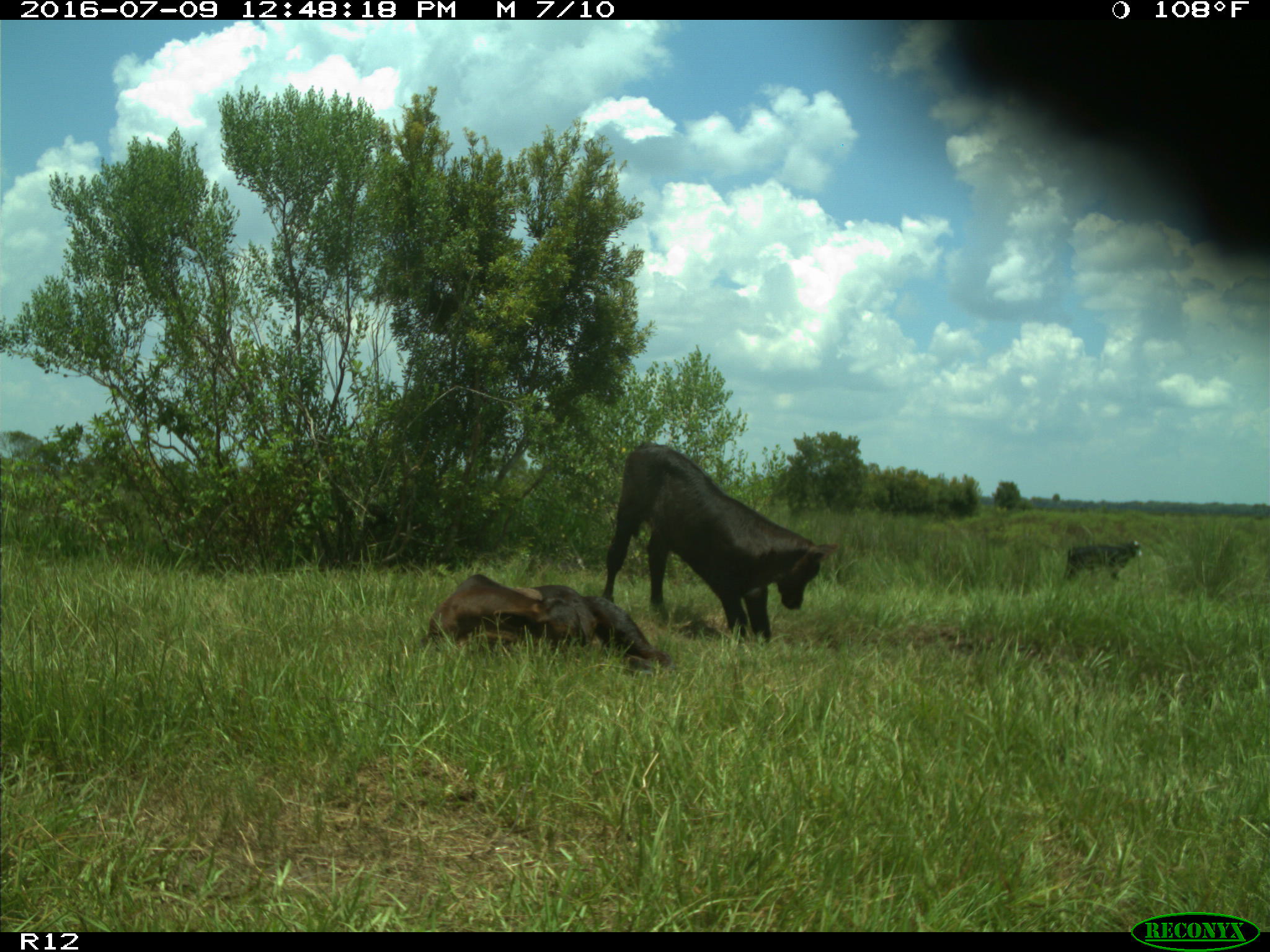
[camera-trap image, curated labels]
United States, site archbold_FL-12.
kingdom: Animalia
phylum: Chordata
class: Mammalia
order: Artiodactyla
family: Bovidae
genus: Bos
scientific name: Bos taurus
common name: domestic cow